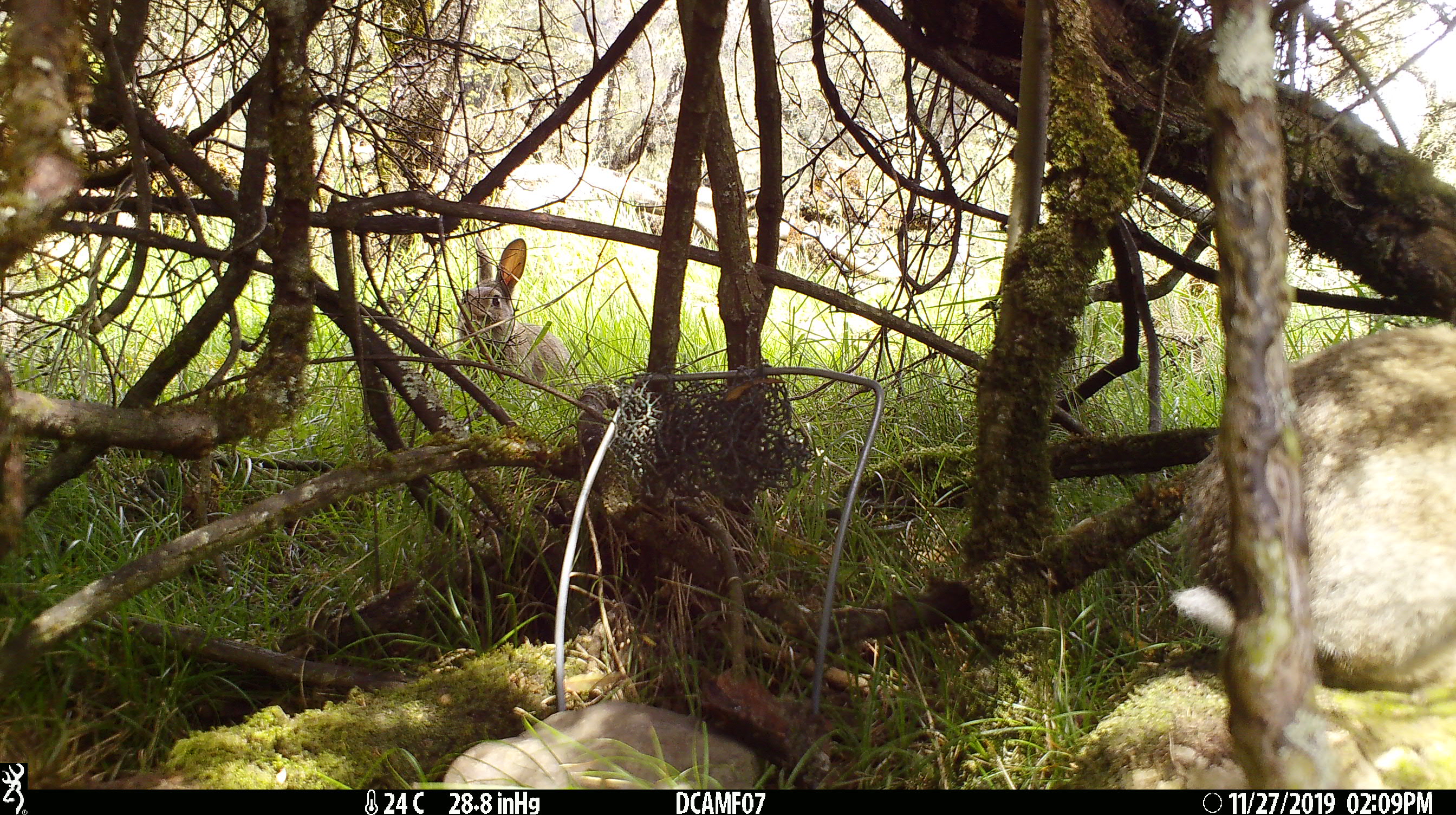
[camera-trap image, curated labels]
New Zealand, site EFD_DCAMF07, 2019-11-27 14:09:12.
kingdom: Animalia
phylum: Chordata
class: Mammalia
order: Lagomorpha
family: Leporidae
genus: Oryctolagus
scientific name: Oryctolagus cuniculus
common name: european rabbit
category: rabbit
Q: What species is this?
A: Rabbit (european rabbit) (Oryctolagus cuniculus).